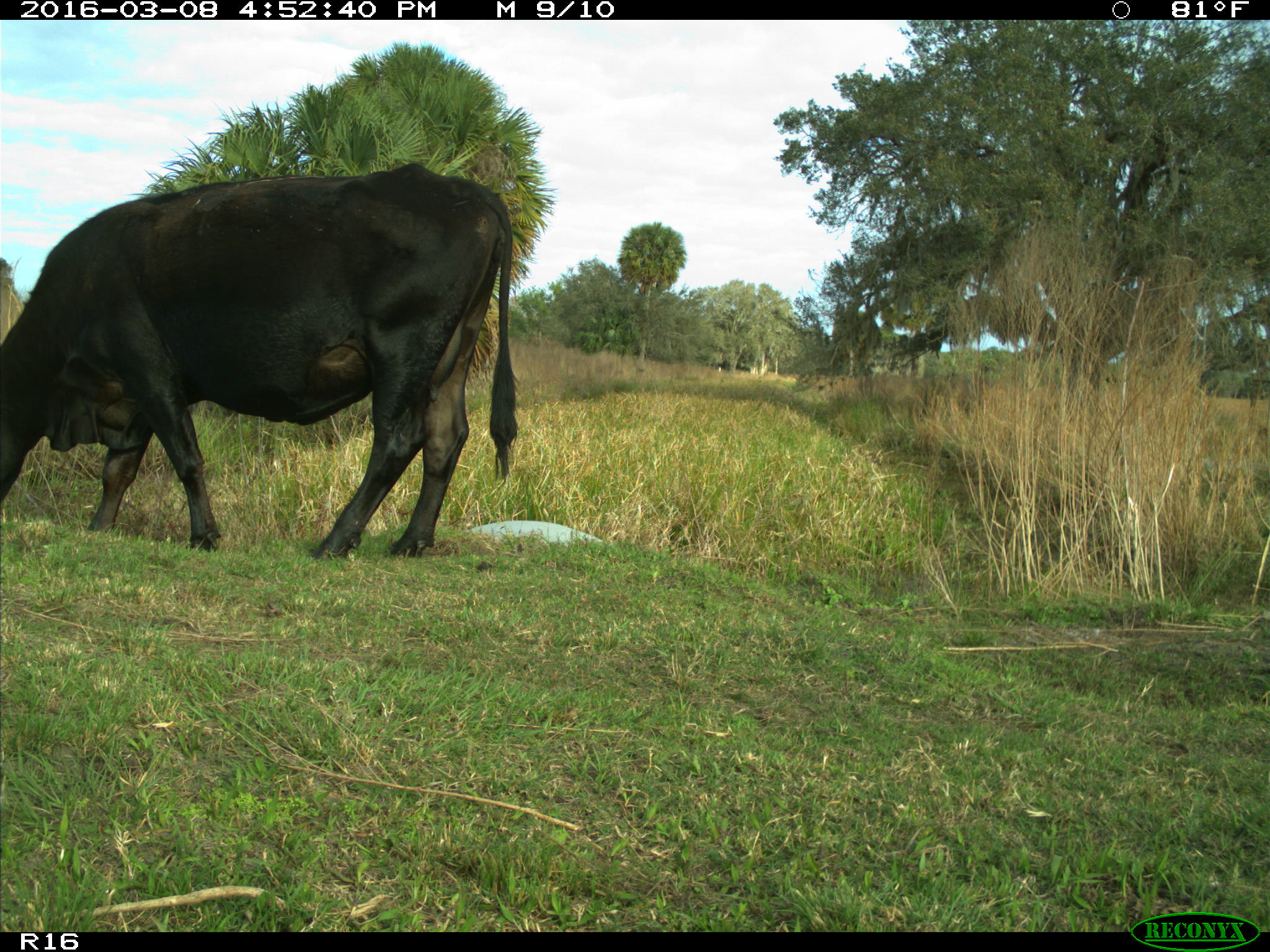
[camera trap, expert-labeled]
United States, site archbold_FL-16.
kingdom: Animalia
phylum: Chordata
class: Mammalia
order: Artiodactyla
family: Bovidae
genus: Bos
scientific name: Bos taurus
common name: domestic cow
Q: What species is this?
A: Bos taurus (domestic cow).